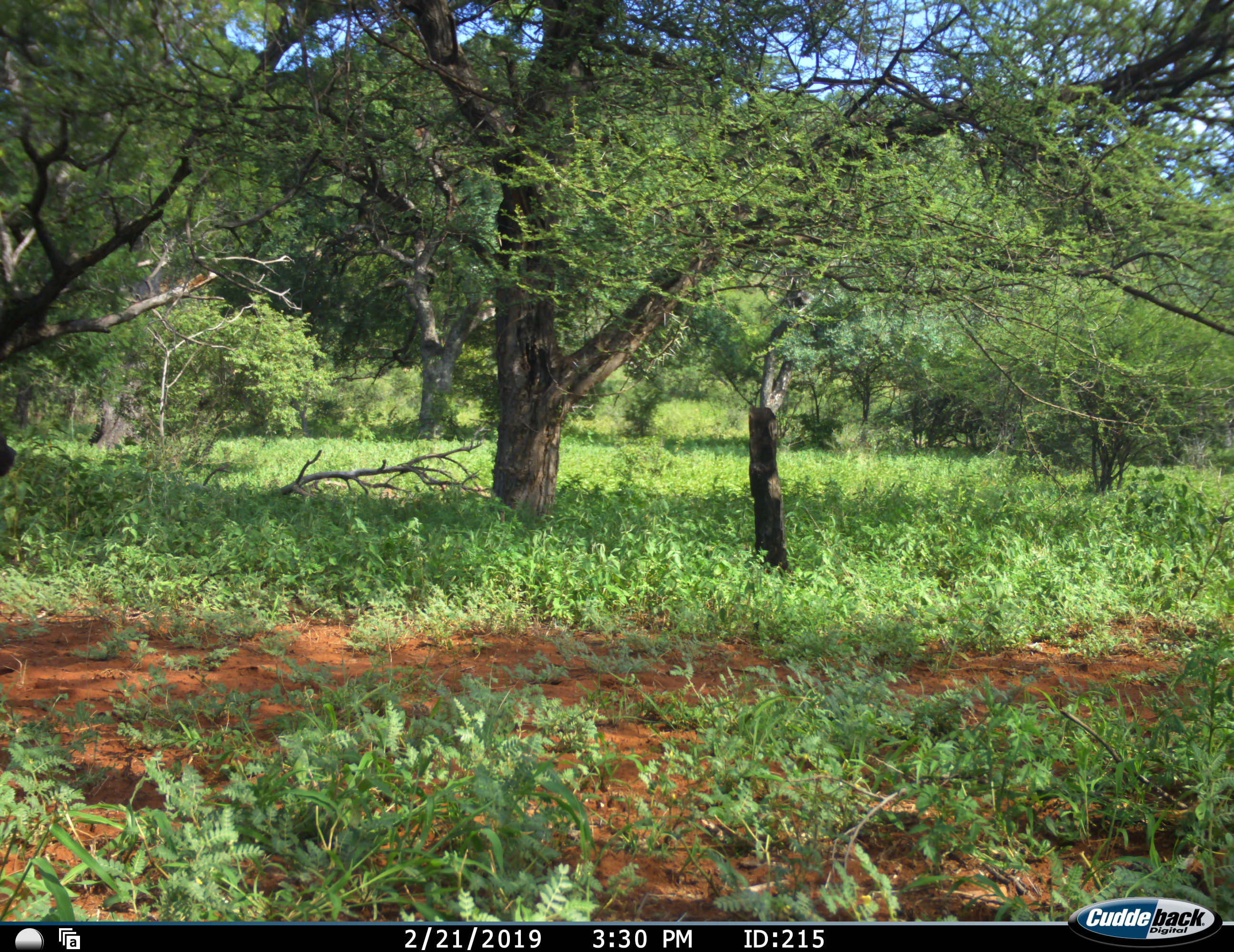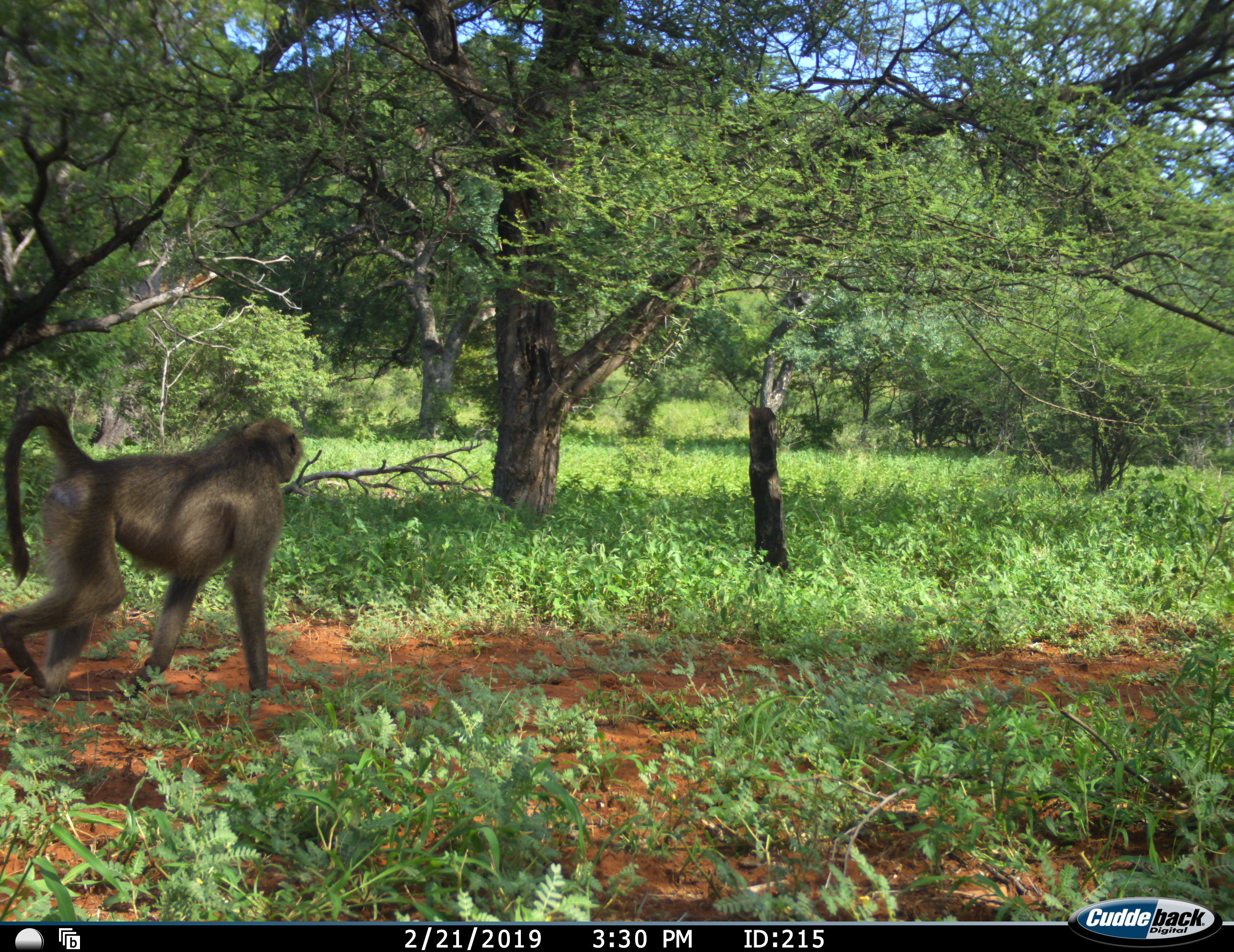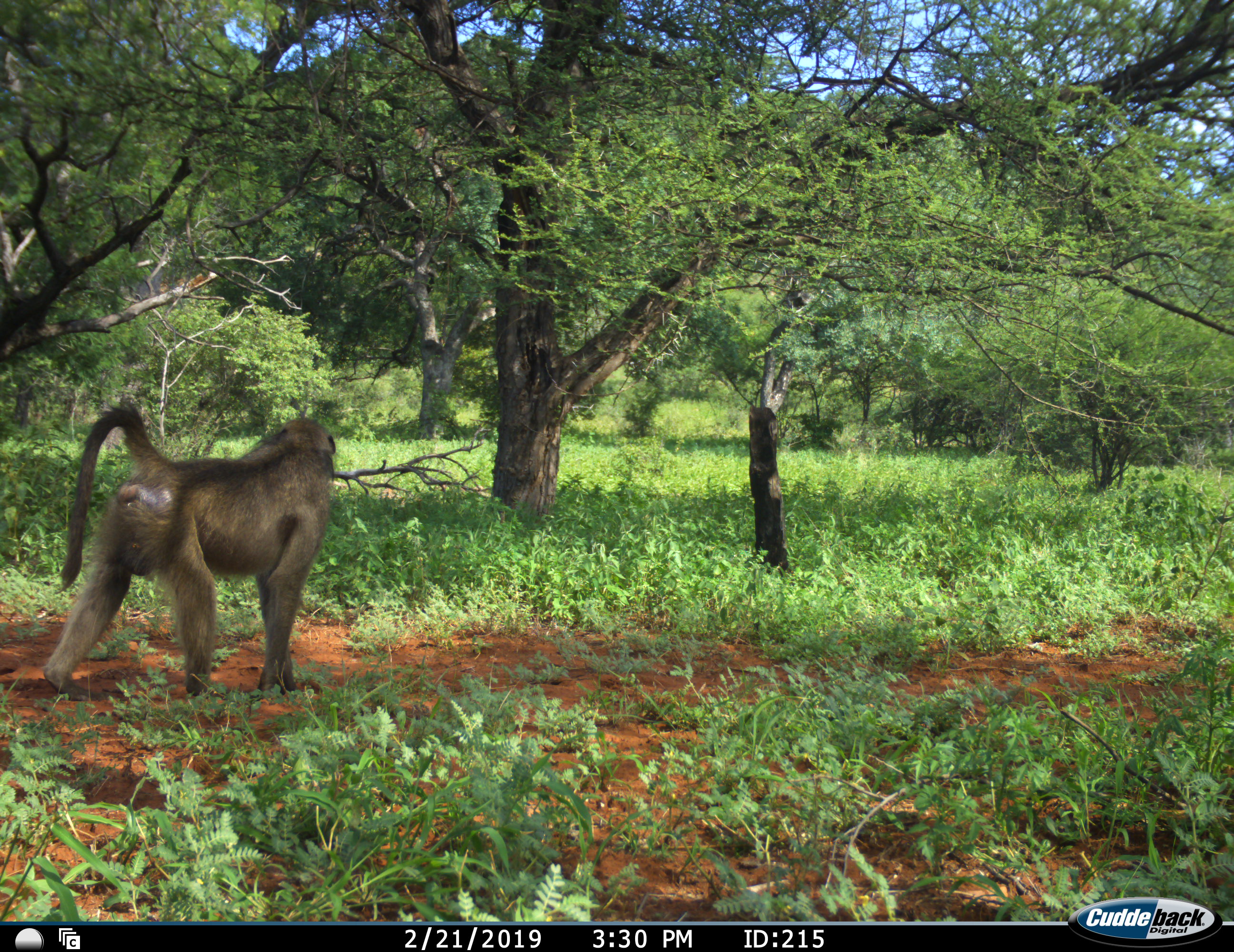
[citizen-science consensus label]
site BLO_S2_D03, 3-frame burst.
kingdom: Animalia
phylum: Chordata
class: Mammalia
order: Primates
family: Cercopithecidae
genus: Papio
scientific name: Papio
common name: baboon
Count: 1.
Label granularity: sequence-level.